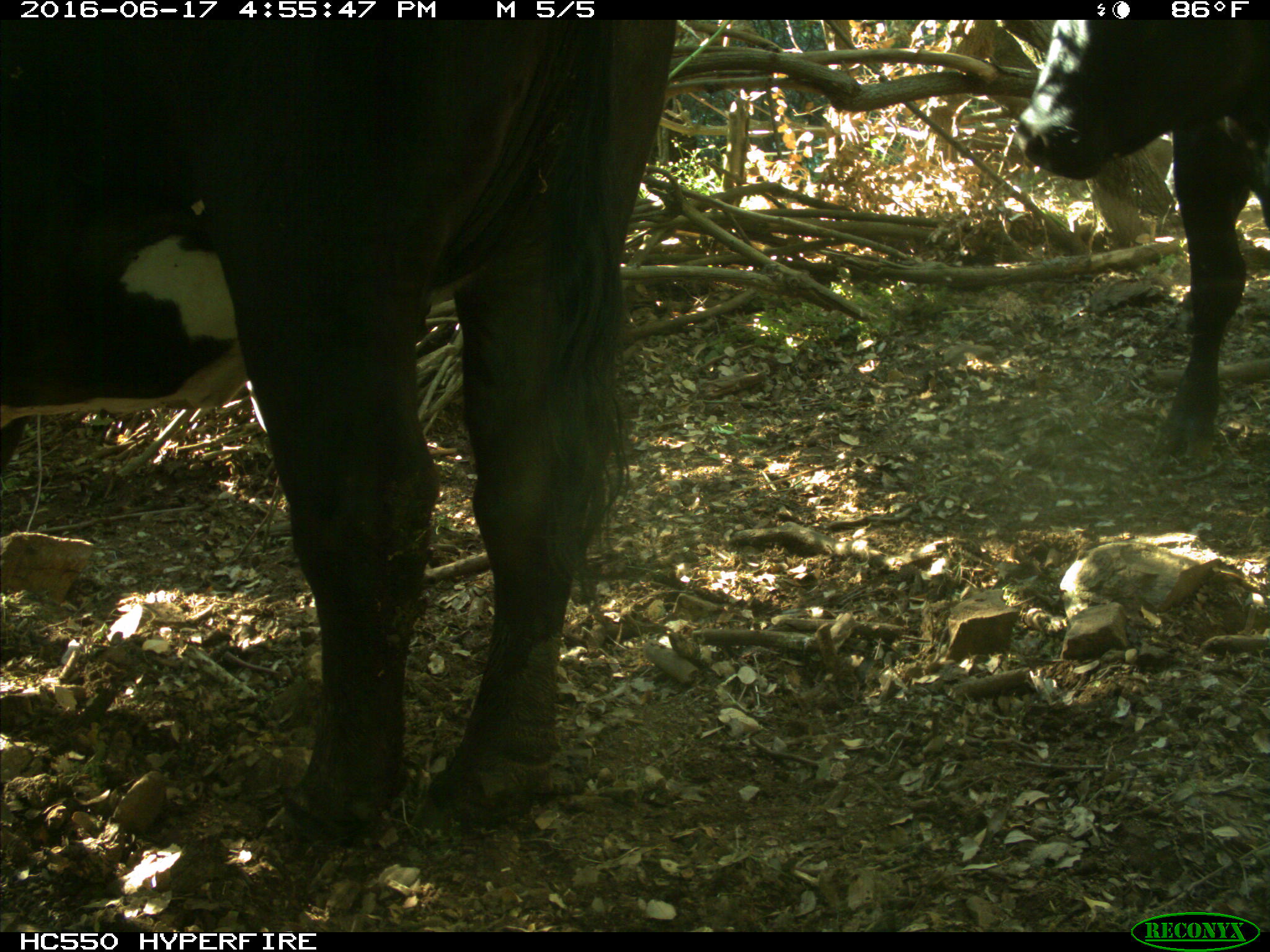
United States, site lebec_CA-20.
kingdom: Animalia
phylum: Chordata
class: Mammalia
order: Artiodactyla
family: Bovidae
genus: Bos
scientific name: Bos taurus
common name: domestic cow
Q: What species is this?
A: Bos taurus (domestic cow).